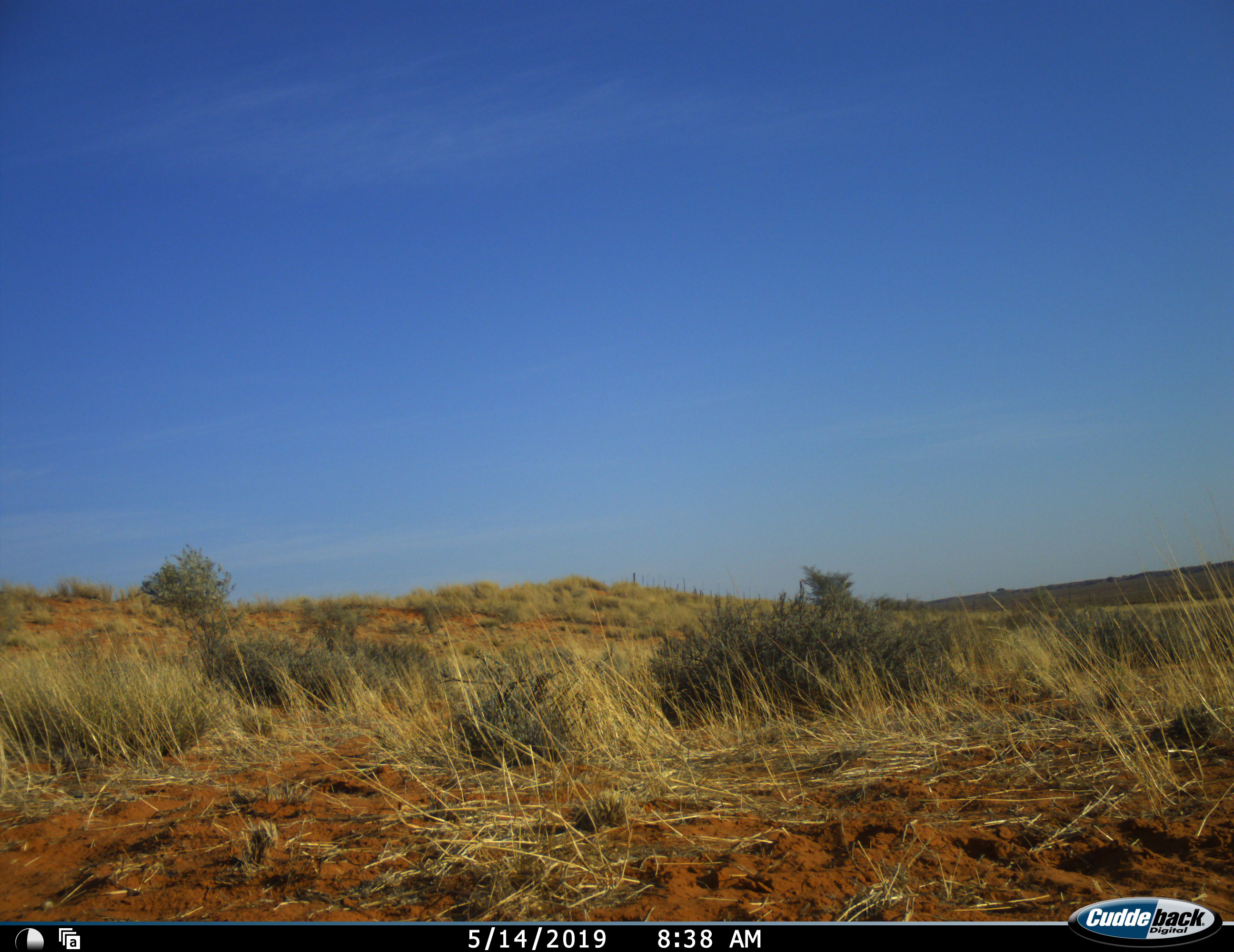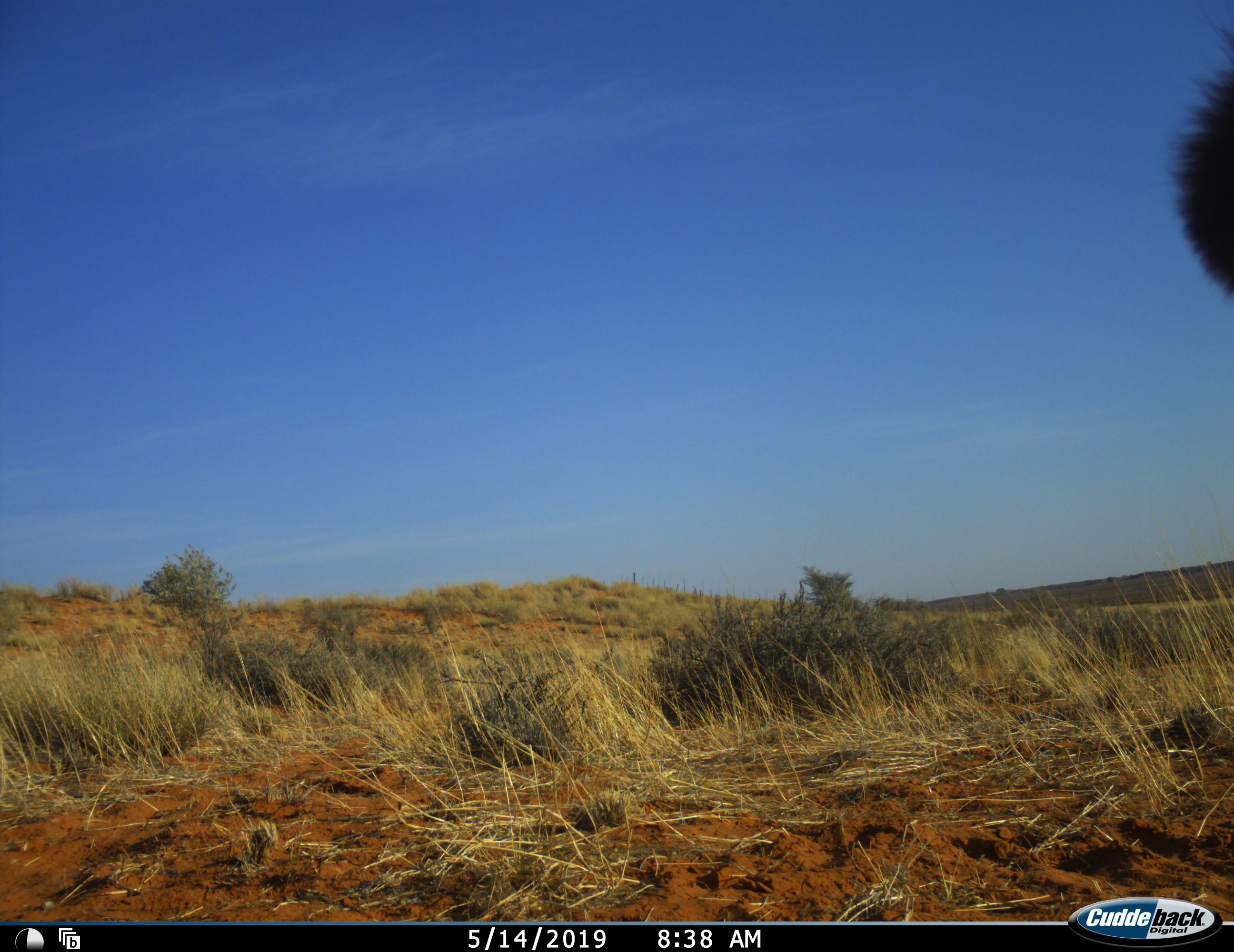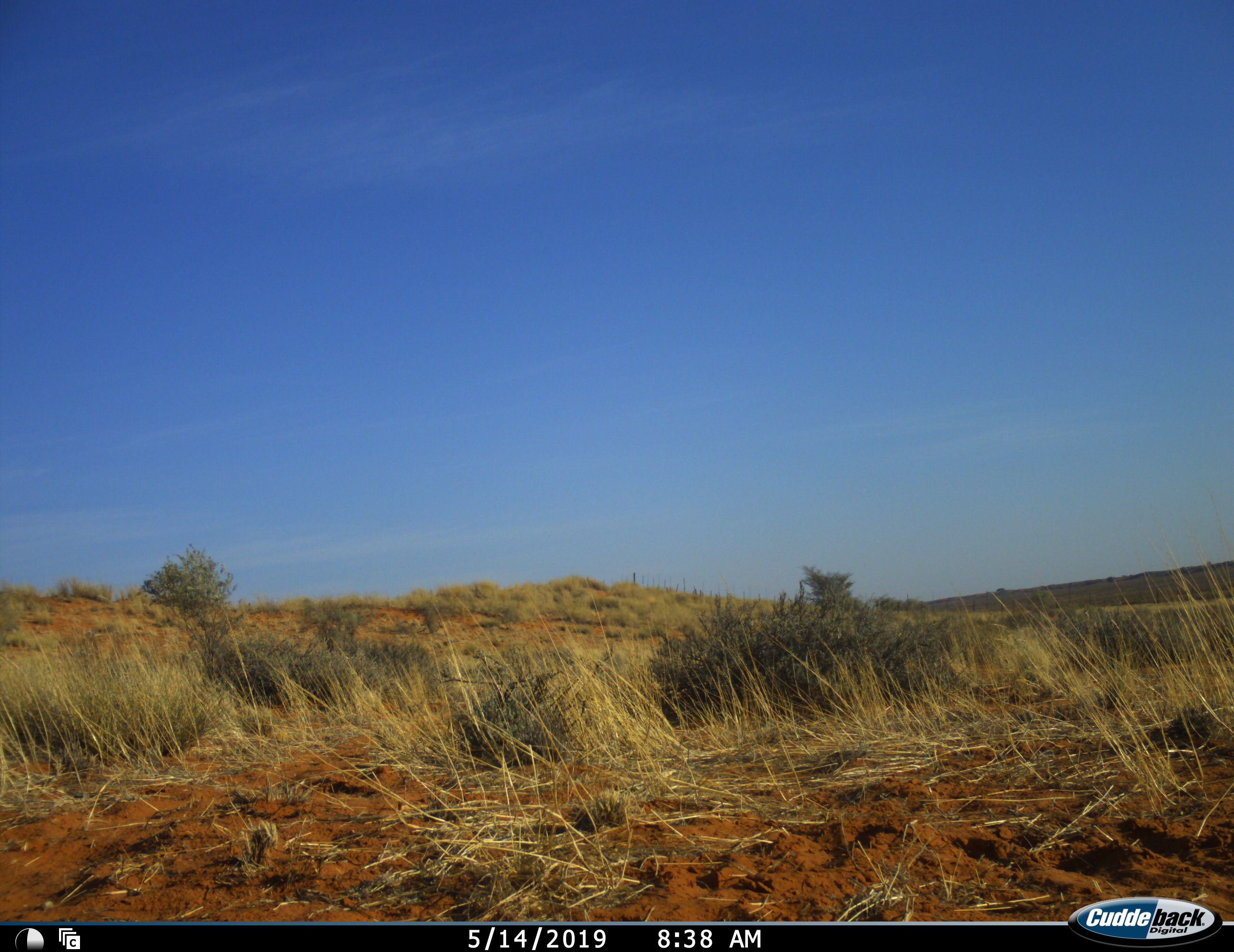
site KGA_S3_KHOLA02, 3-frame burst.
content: unidentified animal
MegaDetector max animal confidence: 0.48